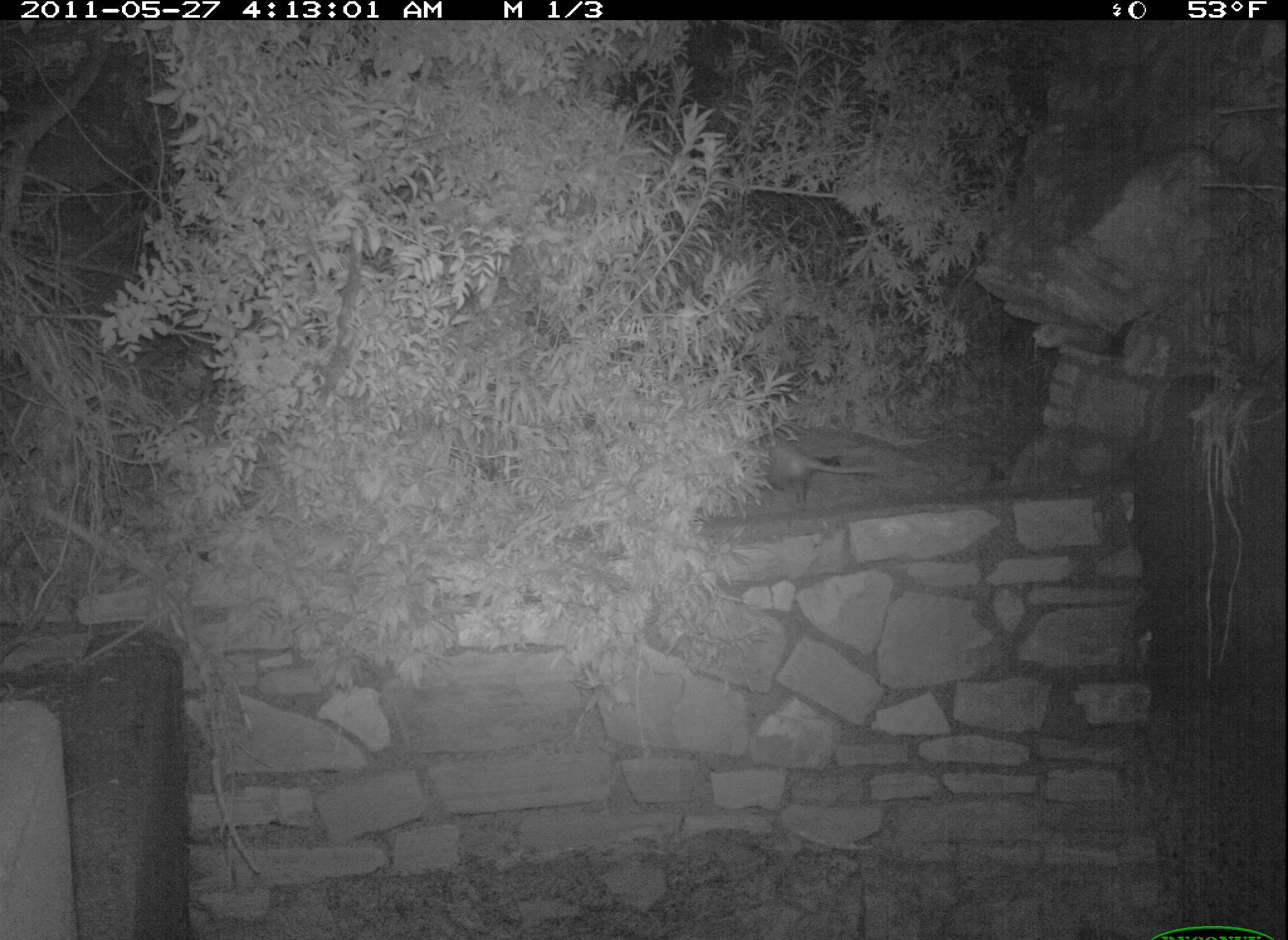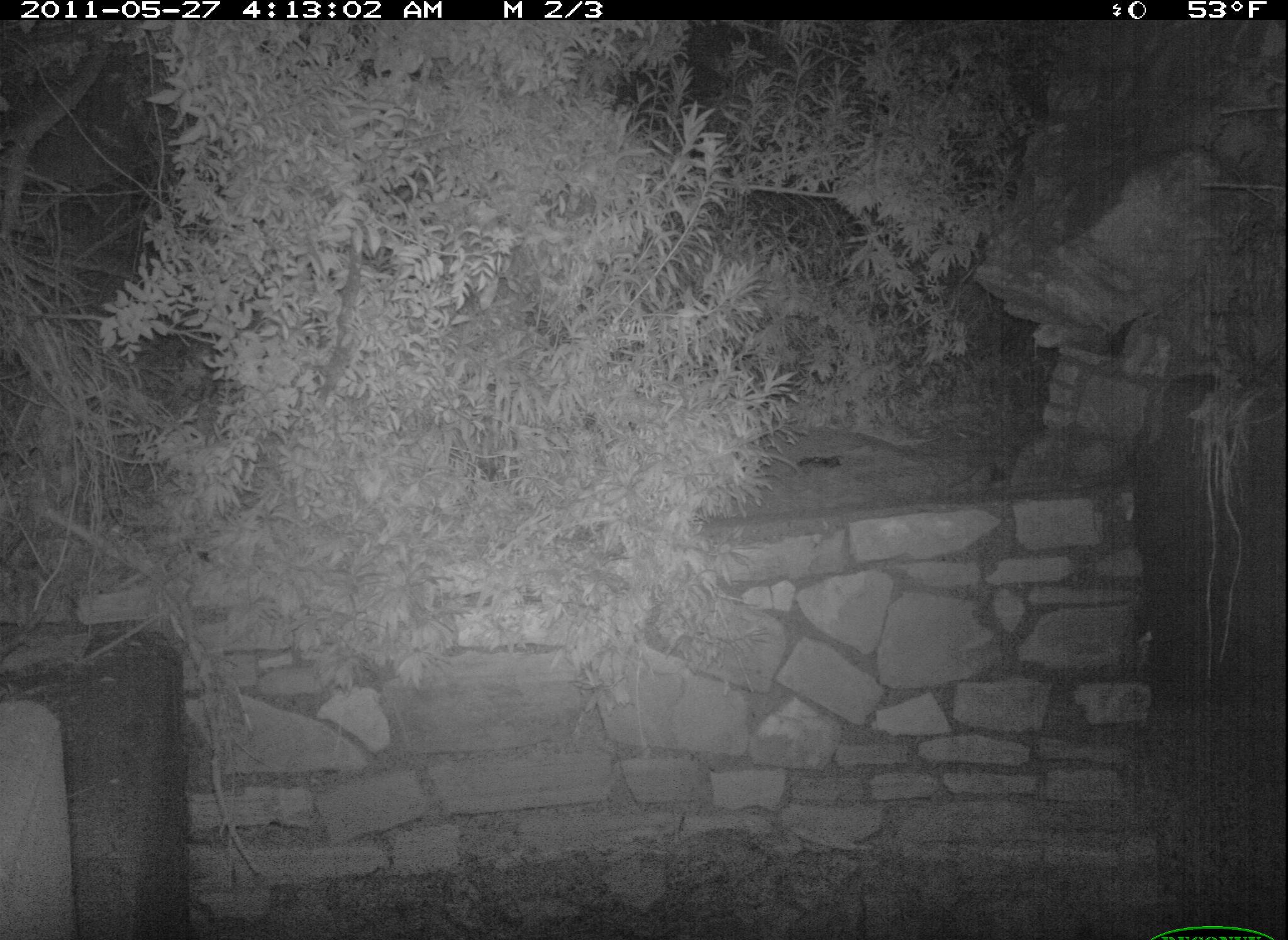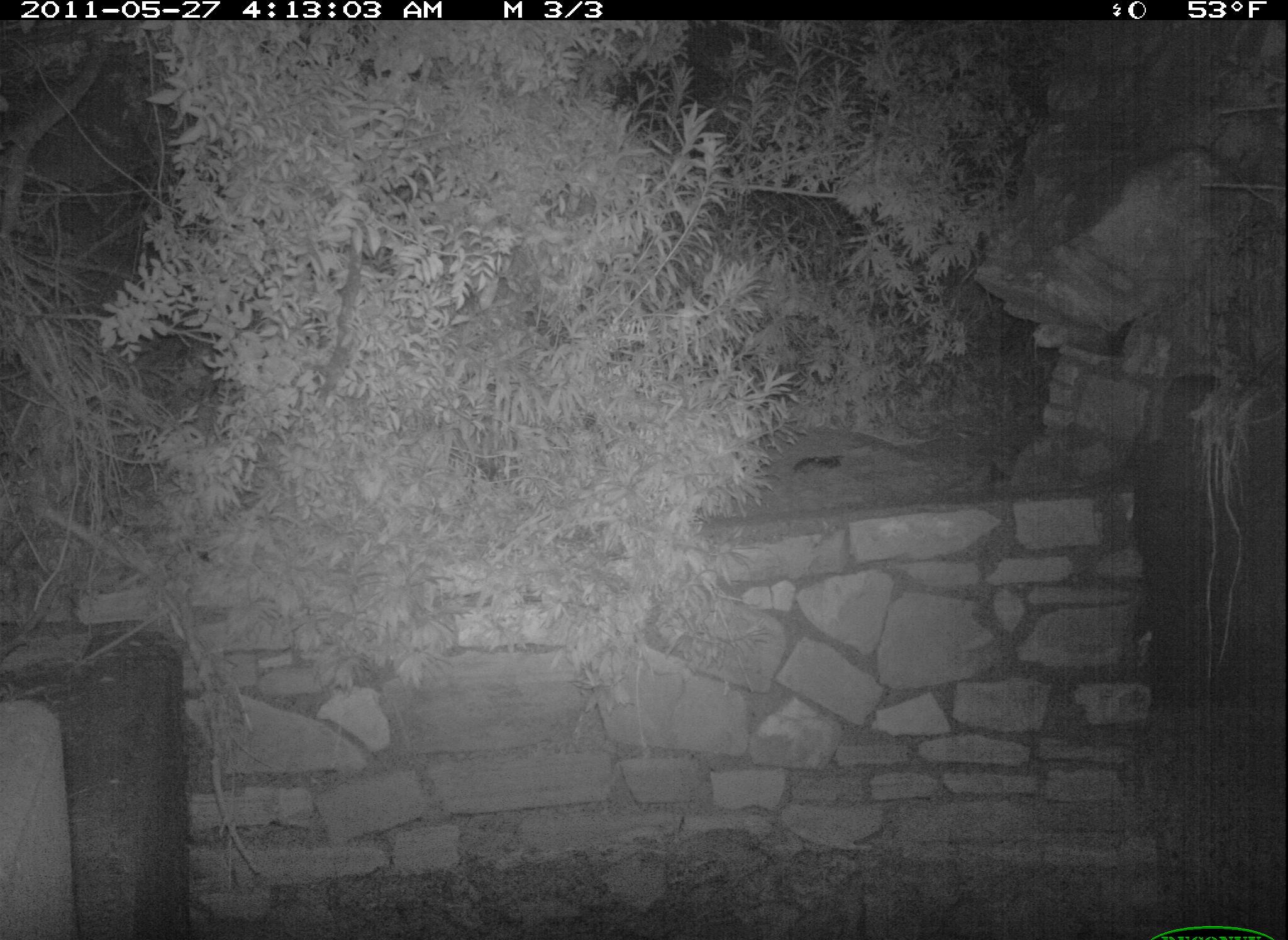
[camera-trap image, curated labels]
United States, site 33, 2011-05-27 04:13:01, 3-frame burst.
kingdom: Animalia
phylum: Chordata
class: Mammalia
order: Didelphimorphia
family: Didelphidae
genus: Didelphis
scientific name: Didelphis virginiana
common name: virginia opossum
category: opossum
Opossum (virginia opossum) (Didelphis virginiana).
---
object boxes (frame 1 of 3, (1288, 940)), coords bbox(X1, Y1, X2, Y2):
opossum: bbox(731, 425, 889, 514)